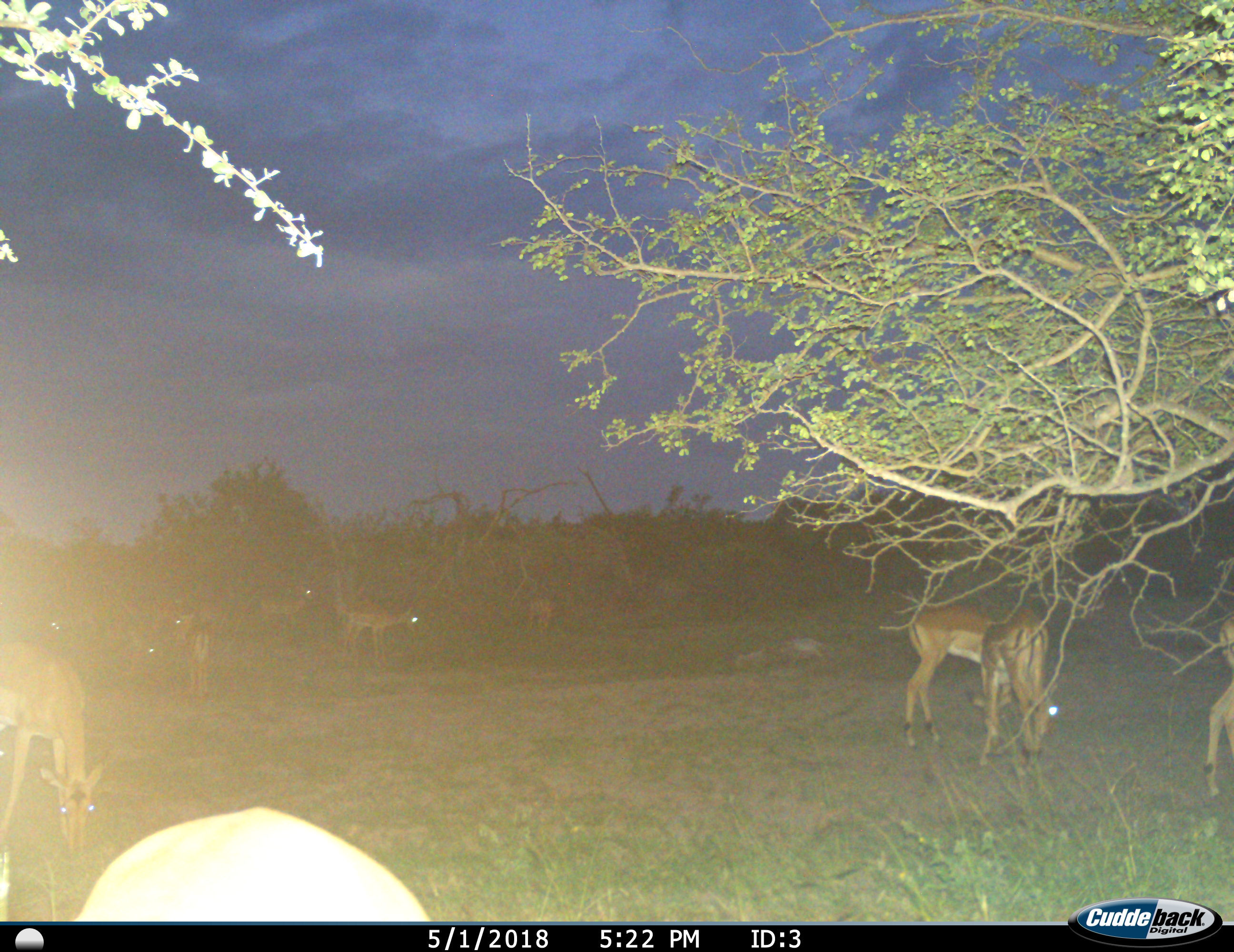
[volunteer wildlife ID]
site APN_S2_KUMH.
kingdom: Animalia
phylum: Chordata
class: Mammalia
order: Artiodactyla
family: Bovidae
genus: Aepyceros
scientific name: Aepyceros melampus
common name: impala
Impala (Aepyceros melampus), count 11-50. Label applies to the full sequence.